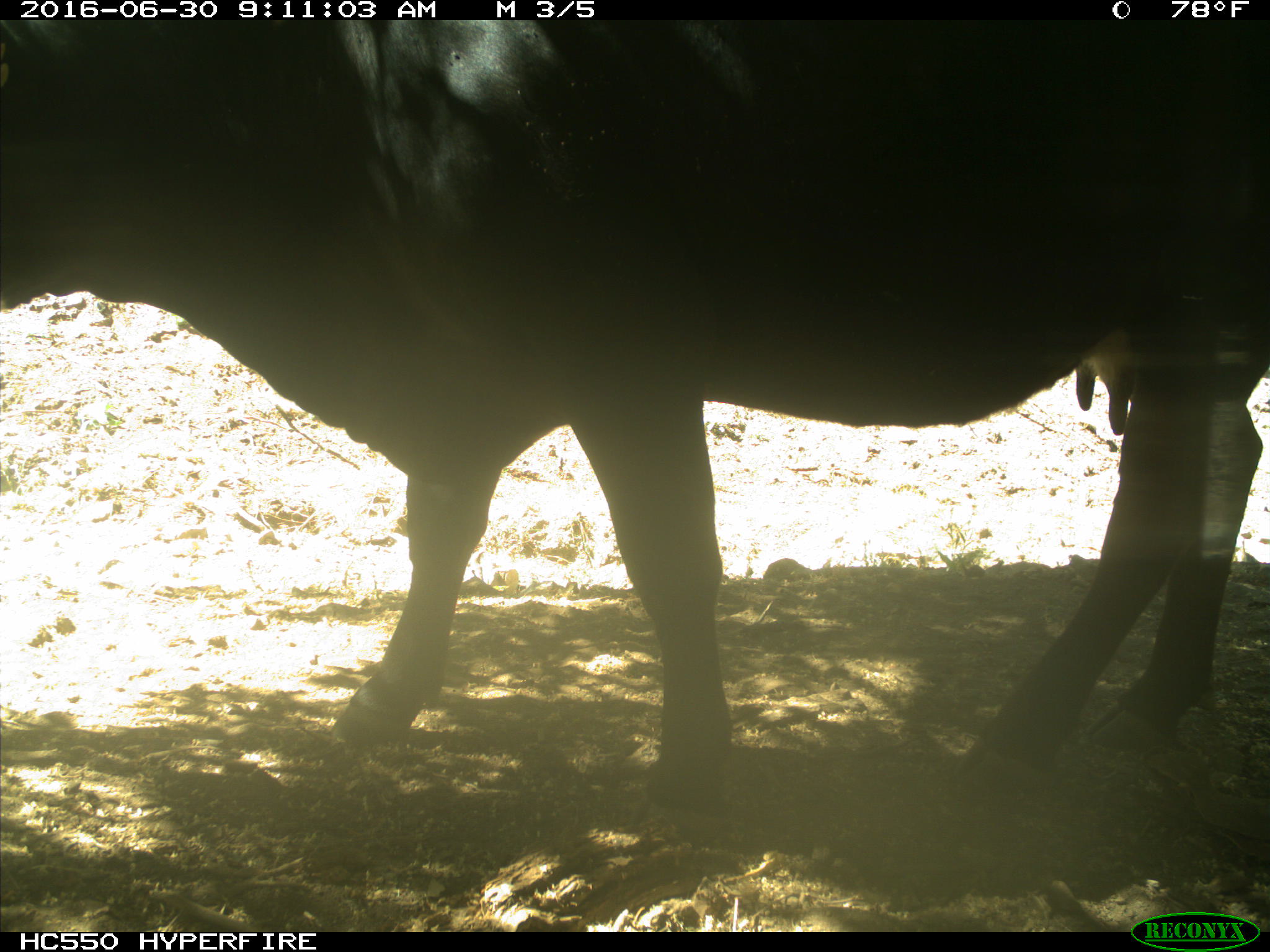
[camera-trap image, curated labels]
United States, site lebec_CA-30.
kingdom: Animalia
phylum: Chordata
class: Mammalia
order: Artiodactyla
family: Bovidae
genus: Bos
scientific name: Bos taurus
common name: domestic cow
Bos taurus (domestic cow).